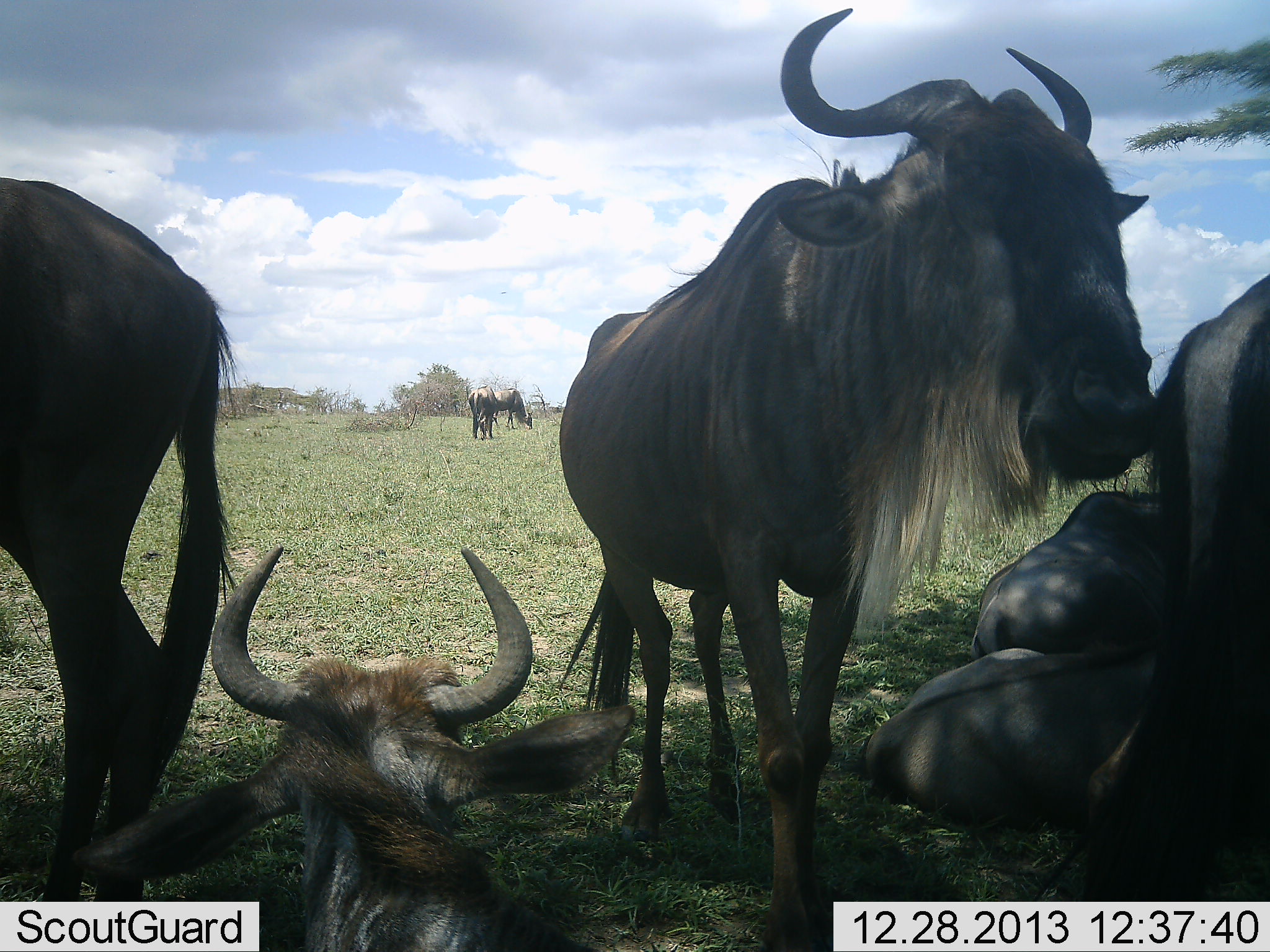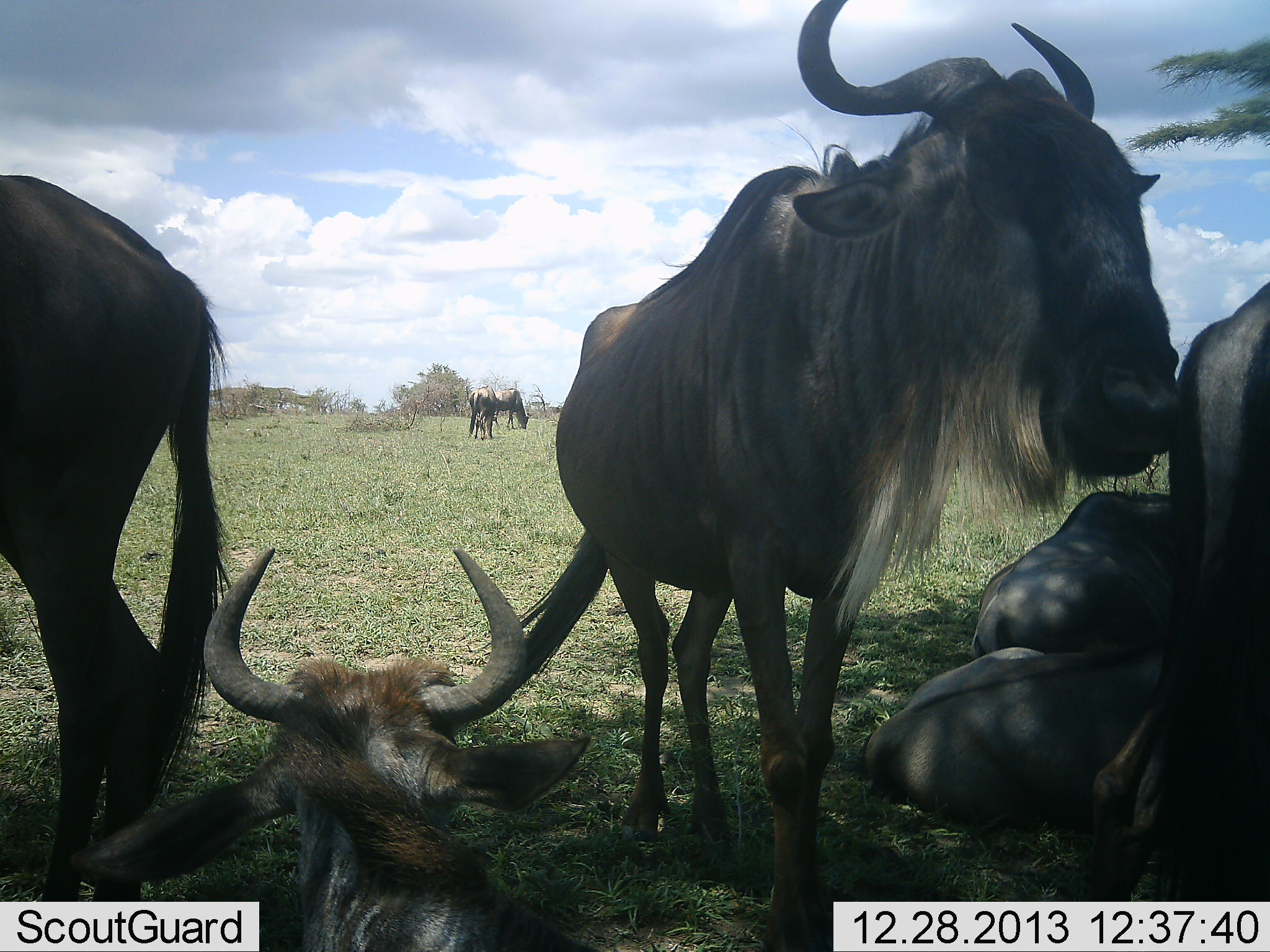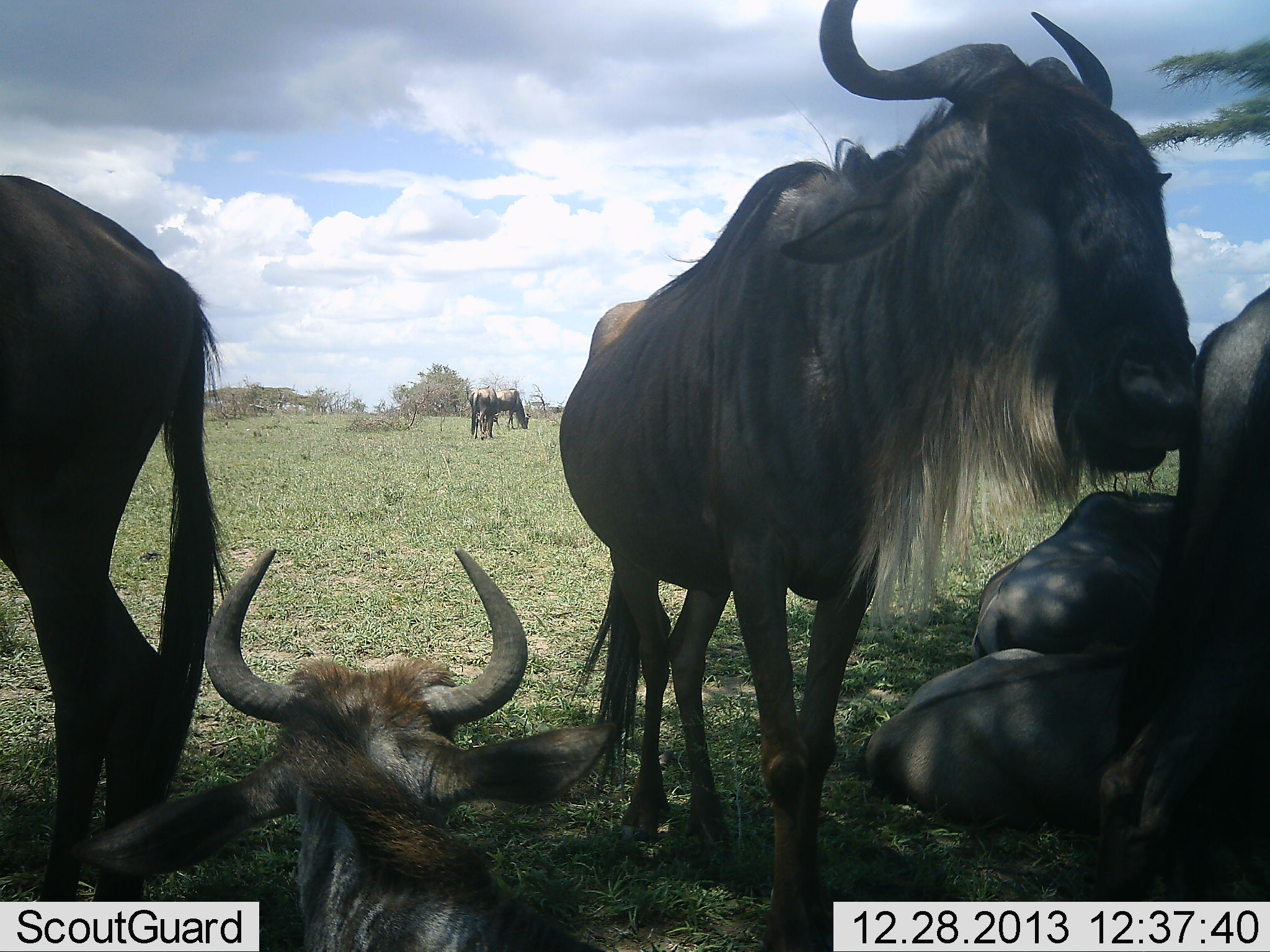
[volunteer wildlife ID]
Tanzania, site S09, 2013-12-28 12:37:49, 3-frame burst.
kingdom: Animalia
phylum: Chordata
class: Mammalia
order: Artiodactyla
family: Bovidae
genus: Connochaetes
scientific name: Connochaetes taurinus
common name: blue wildebeest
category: wildebeest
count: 7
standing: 82%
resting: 82%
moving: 0%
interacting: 18%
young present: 27%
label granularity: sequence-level